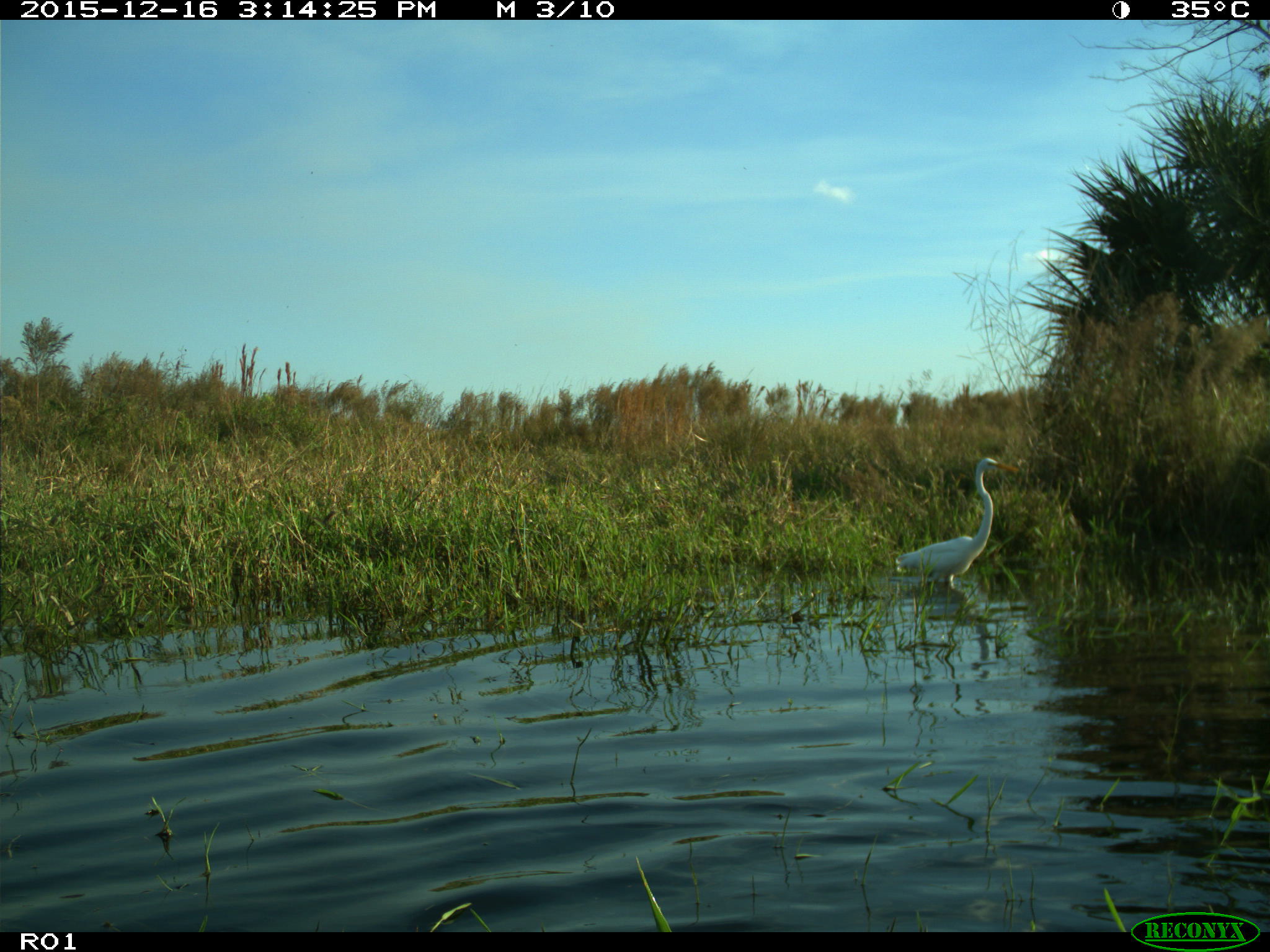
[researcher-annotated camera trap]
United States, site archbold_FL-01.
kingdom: Animalia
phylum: Chordata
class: Aves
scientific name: Aves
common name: birds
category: unidentified bird